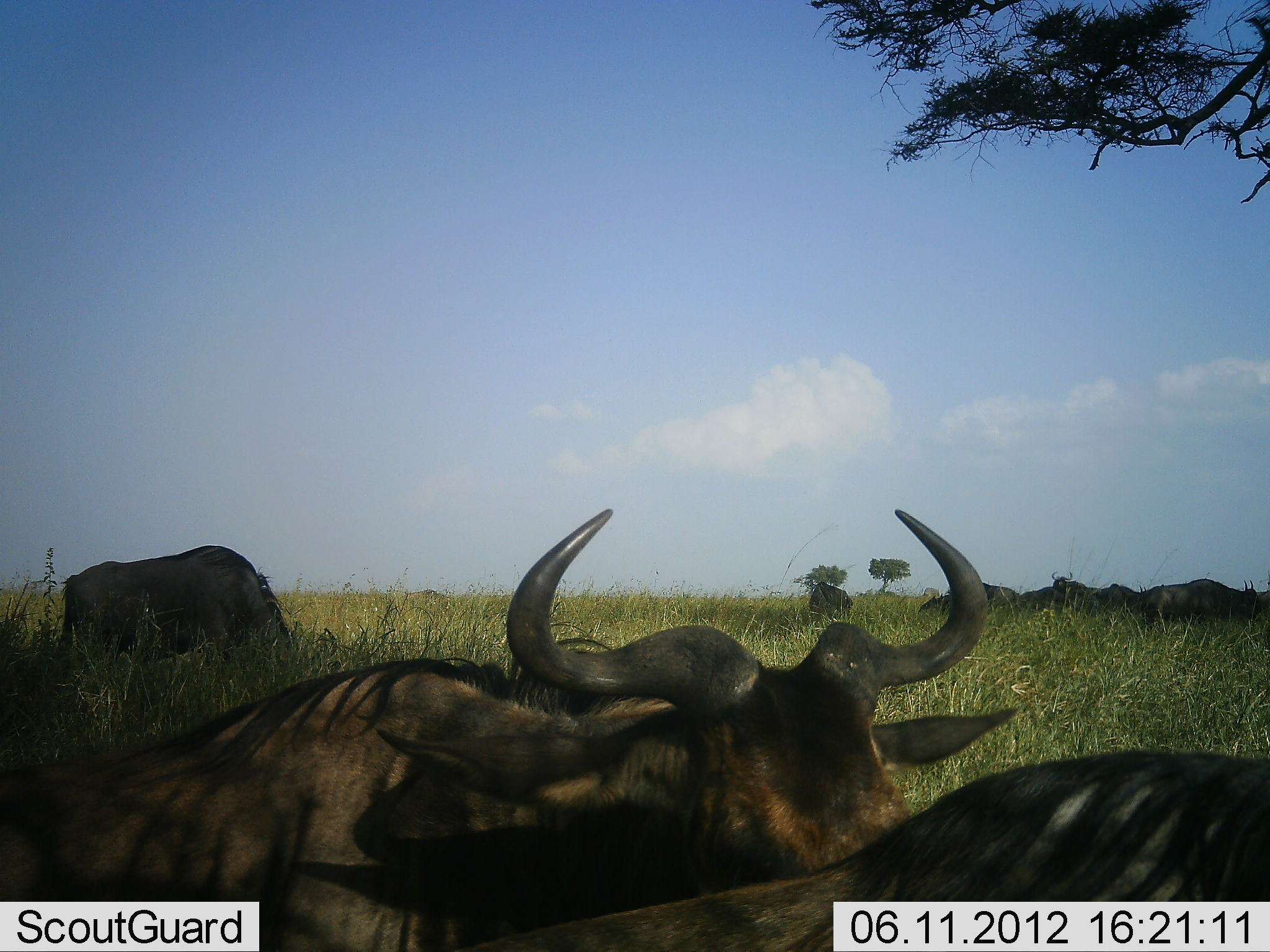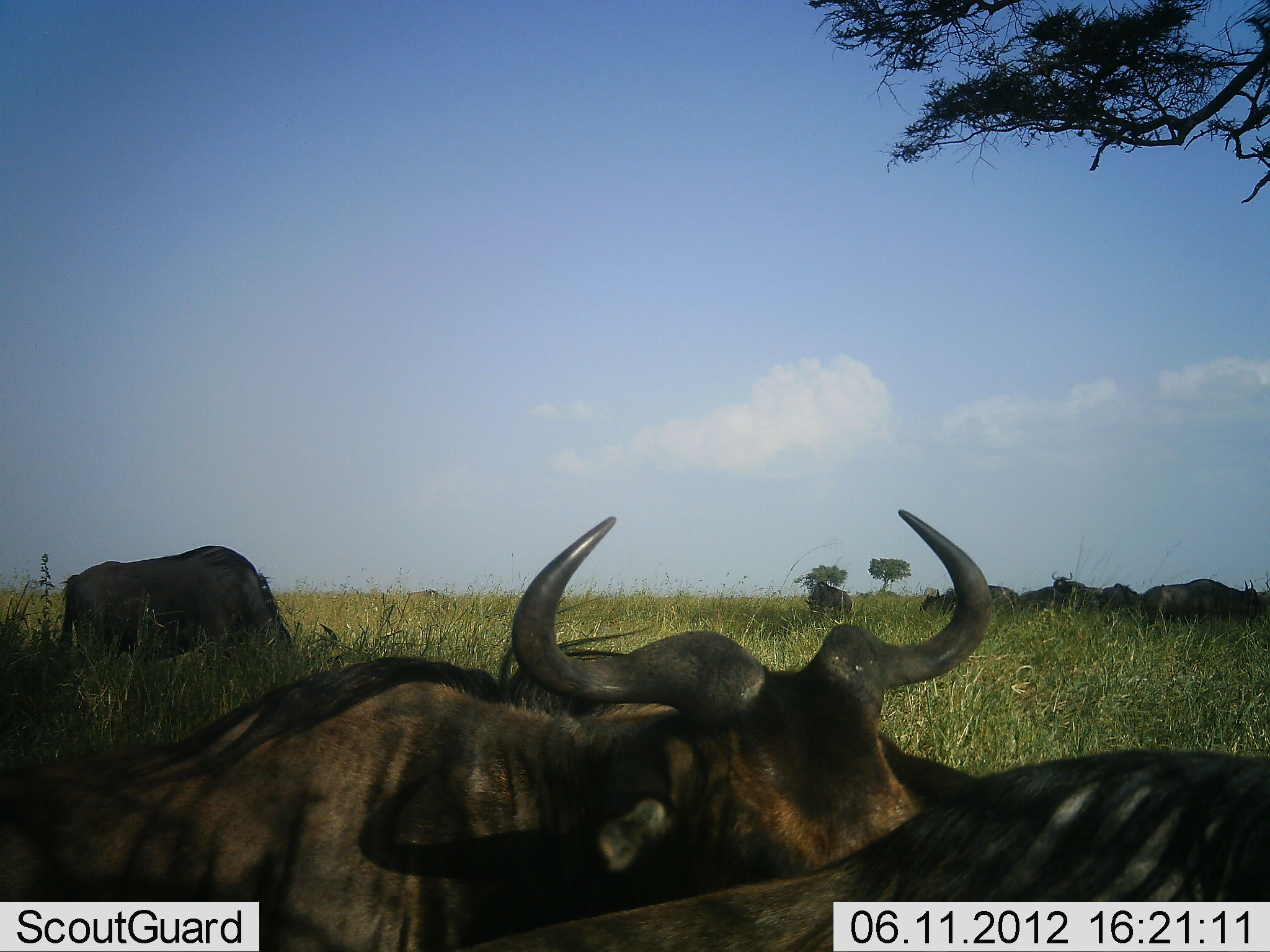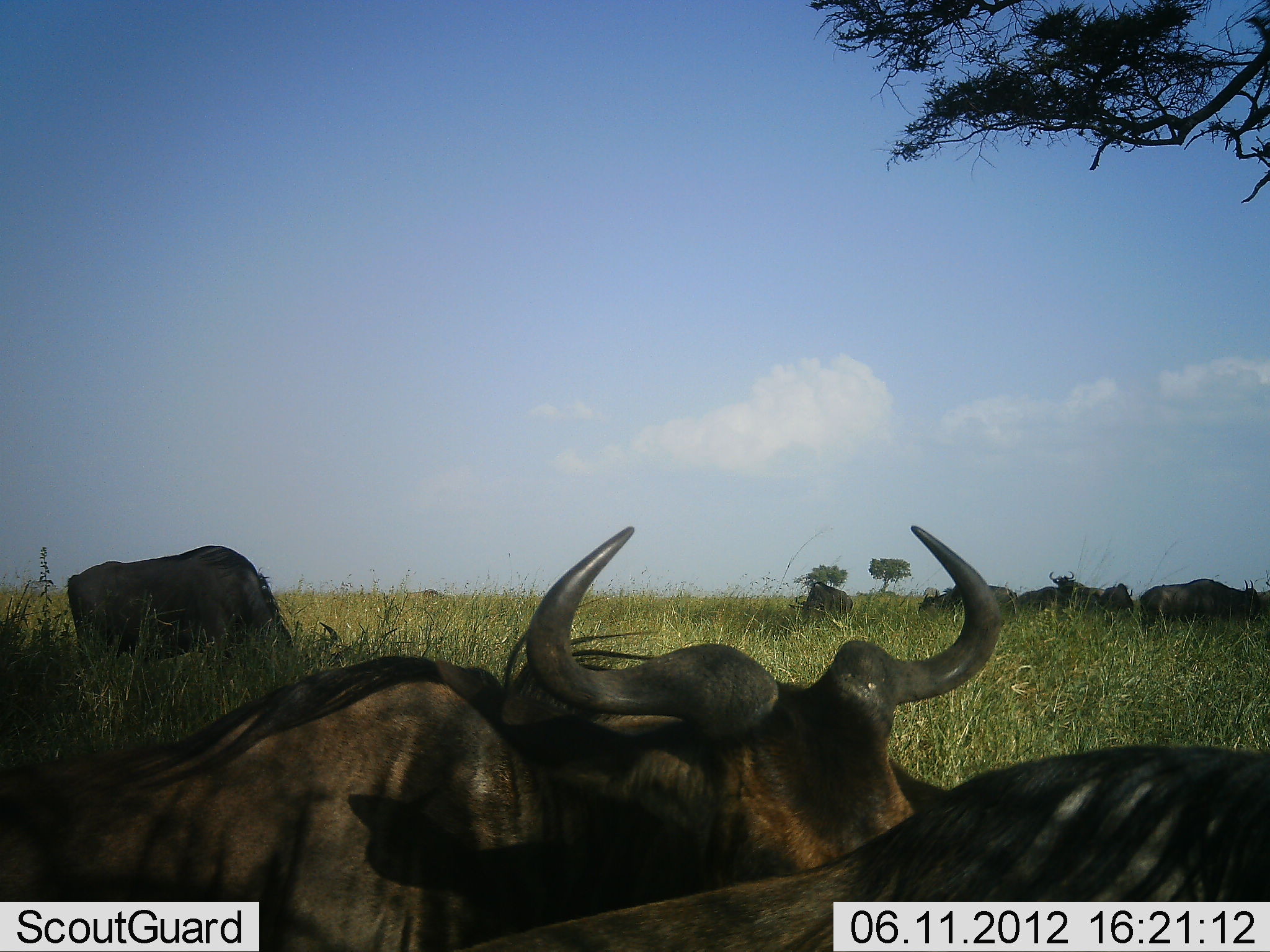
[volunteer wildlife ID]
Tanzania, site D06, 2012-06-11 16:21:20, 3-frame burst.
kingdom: Animalia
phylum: Chordata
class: Mammalia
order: Artiodactyla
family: Bovidae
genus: Connochaetes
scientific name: Connochaetes taurinus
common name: blue wildebeest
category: wildebeest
Wildebeest (blue wildebeest) (Connochaetes taurinus), count 4. Behavior (volunteer vote fractions): standing 40%, resting 60%, moving 0%, interacting 0%. Young present (vote fraction): 0%. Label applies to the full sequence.